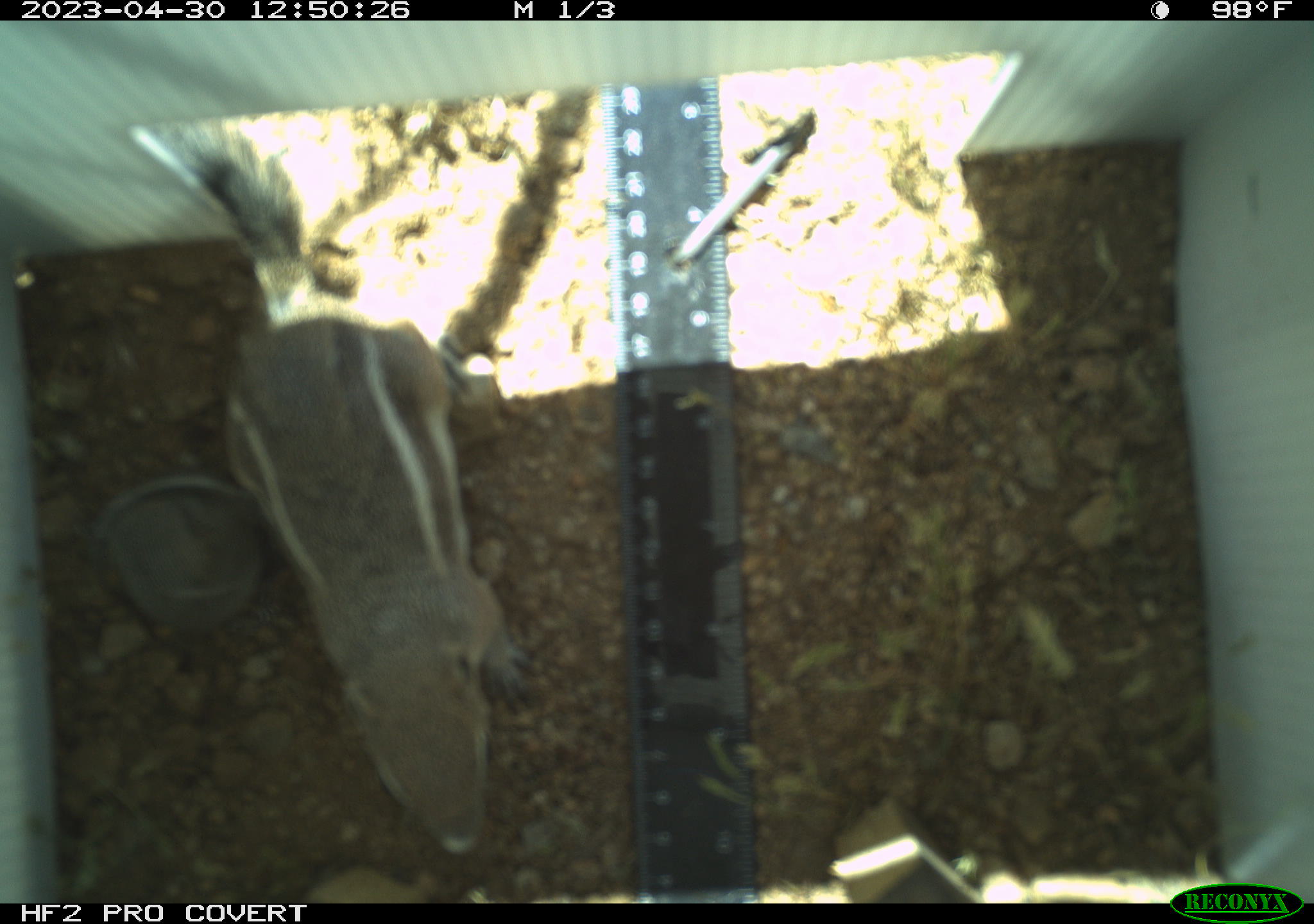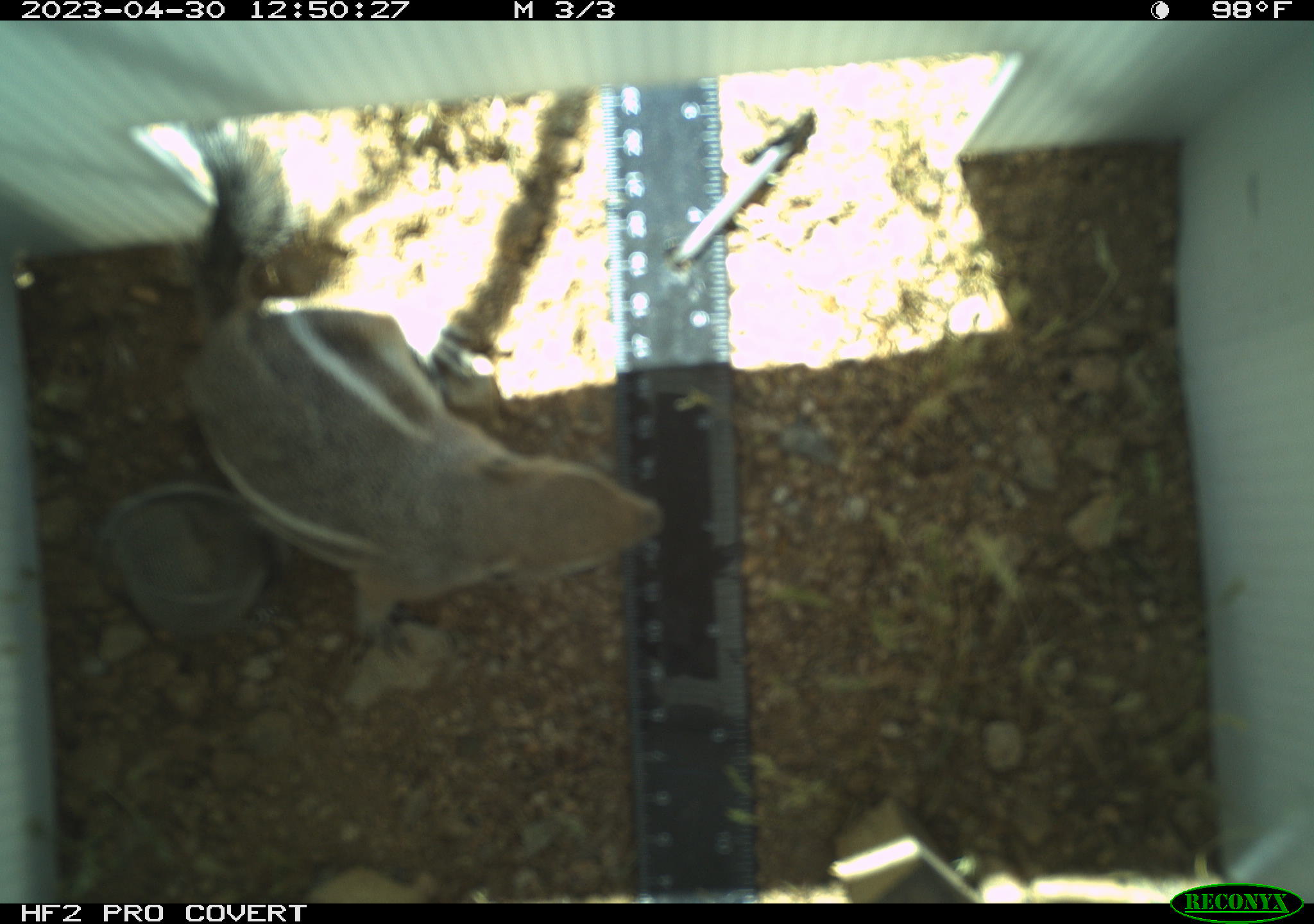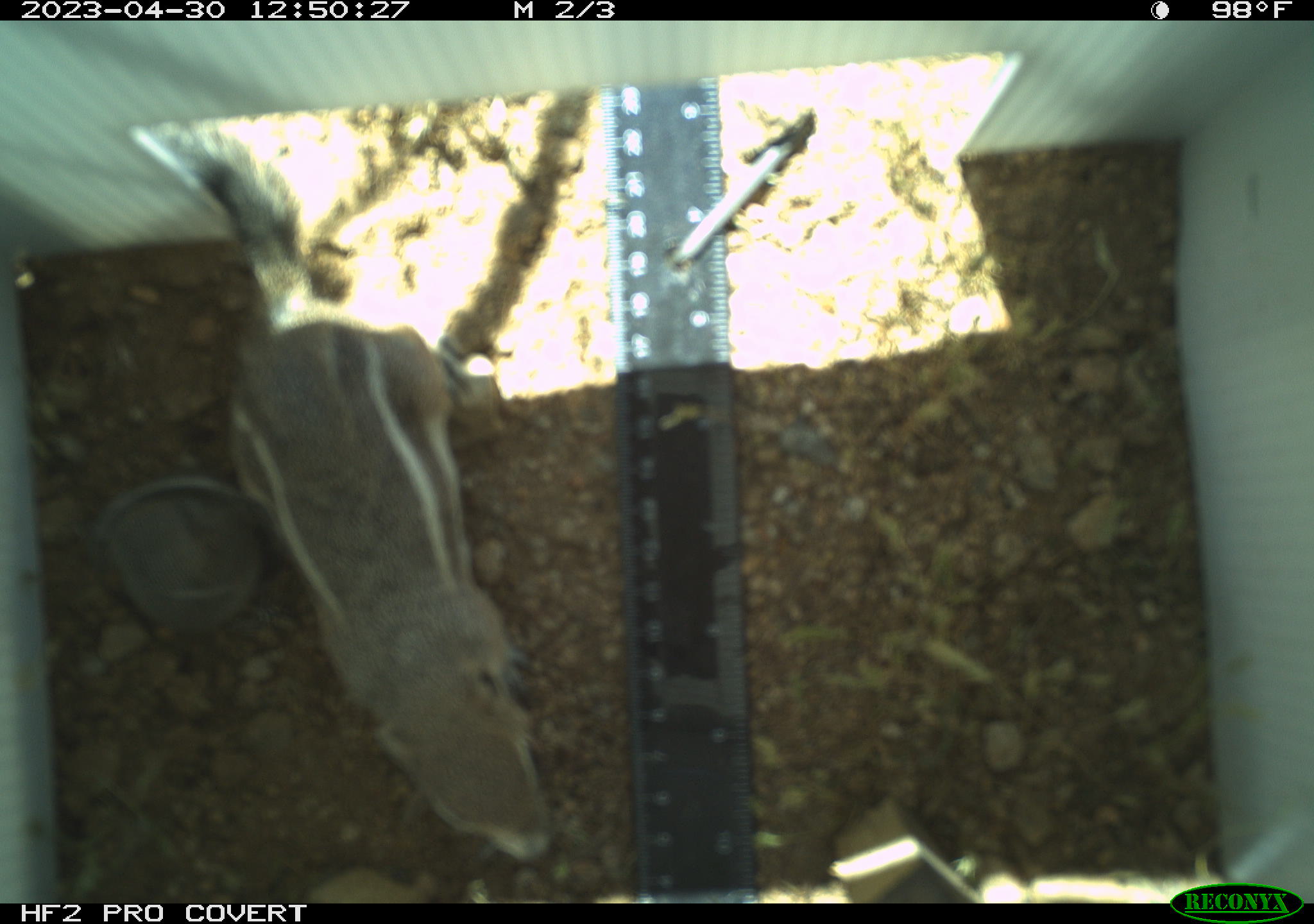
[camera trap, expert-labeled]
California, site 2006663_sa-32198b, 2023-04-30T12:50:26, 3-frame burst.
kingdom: Animalia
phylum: Chordata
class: Mammalia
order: Rodentia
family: Sciuridae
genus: Ammospermophilus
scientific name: Ammospermophilus leucurus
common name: white-tailed antelope squirrel